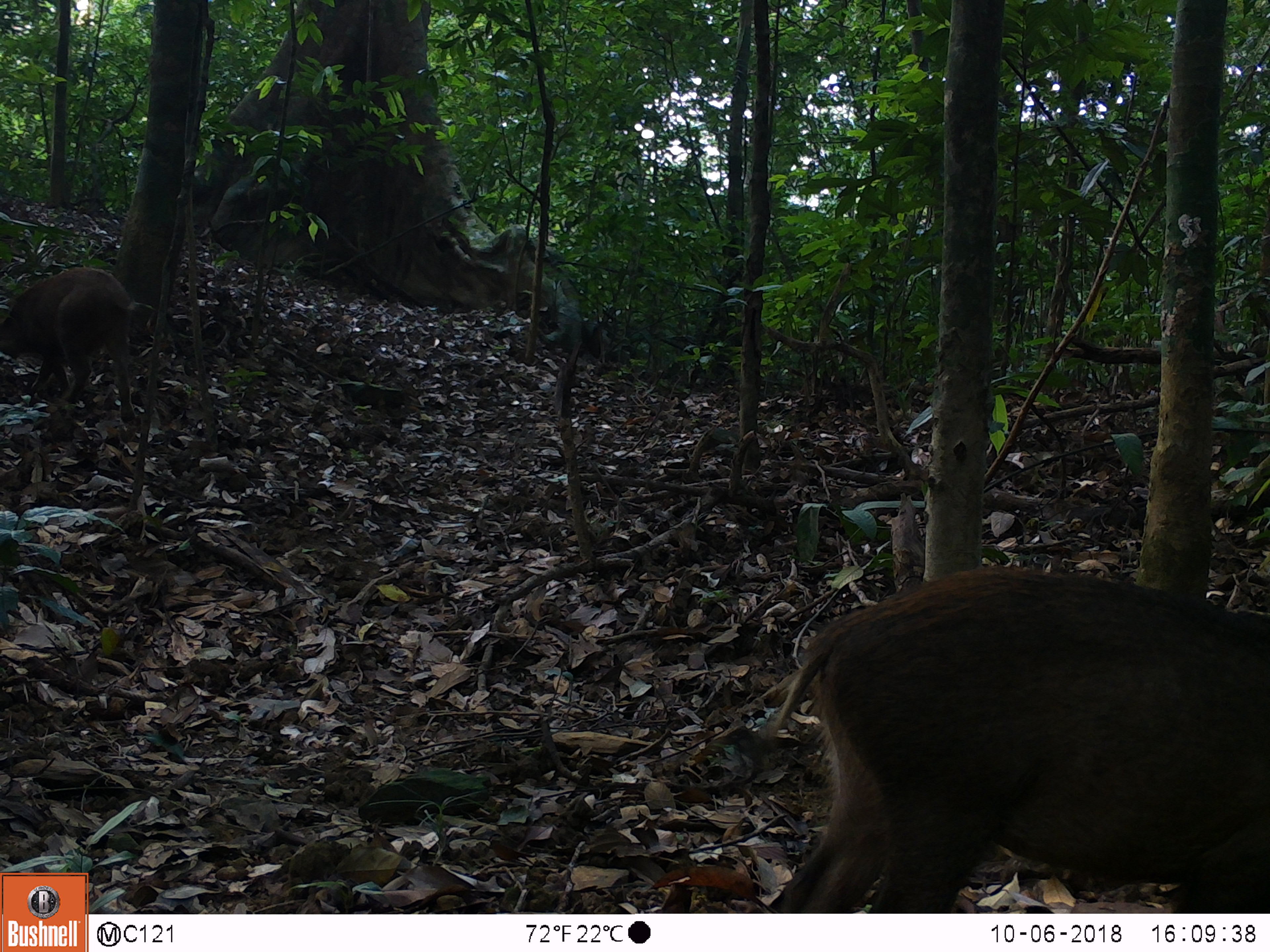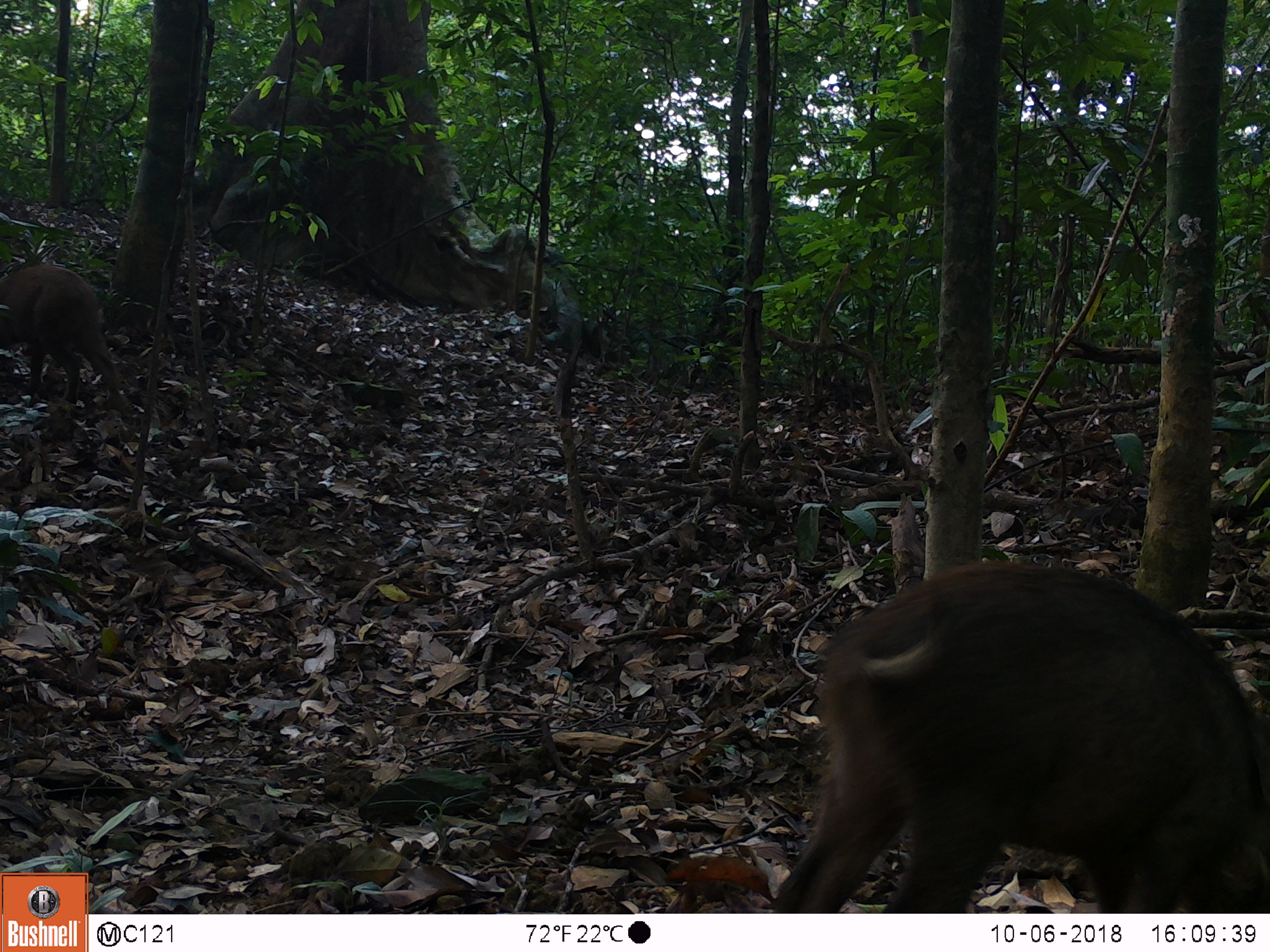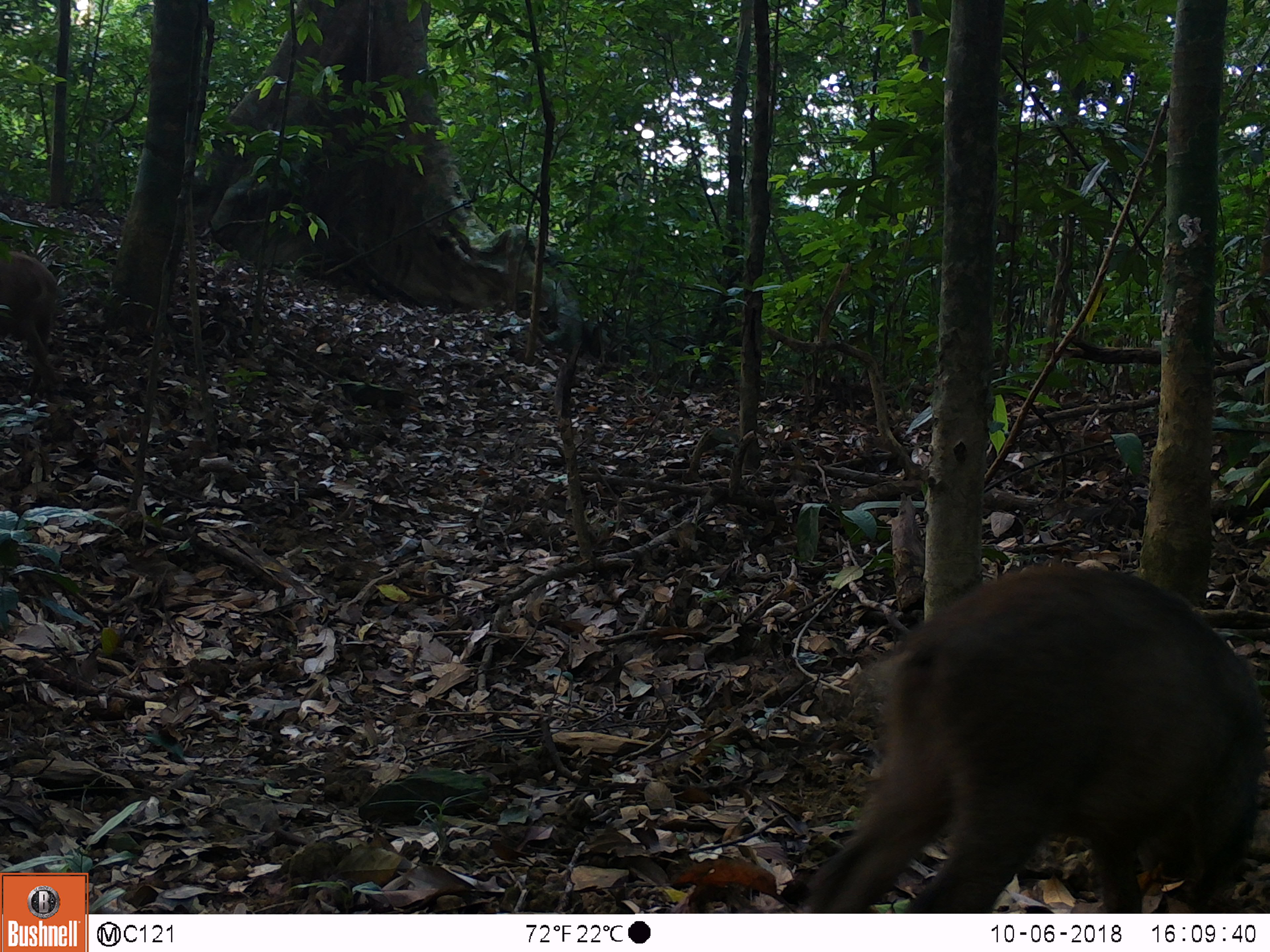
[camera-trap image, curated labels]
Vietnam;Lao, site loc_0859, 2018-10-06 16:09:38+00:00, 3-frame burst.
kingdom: Animalia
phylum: Chordata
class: Mammalia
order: Artiodactyla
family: Suidae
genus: Sus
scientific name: Sus scrofa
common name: eurasian wild pig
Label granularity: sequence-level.